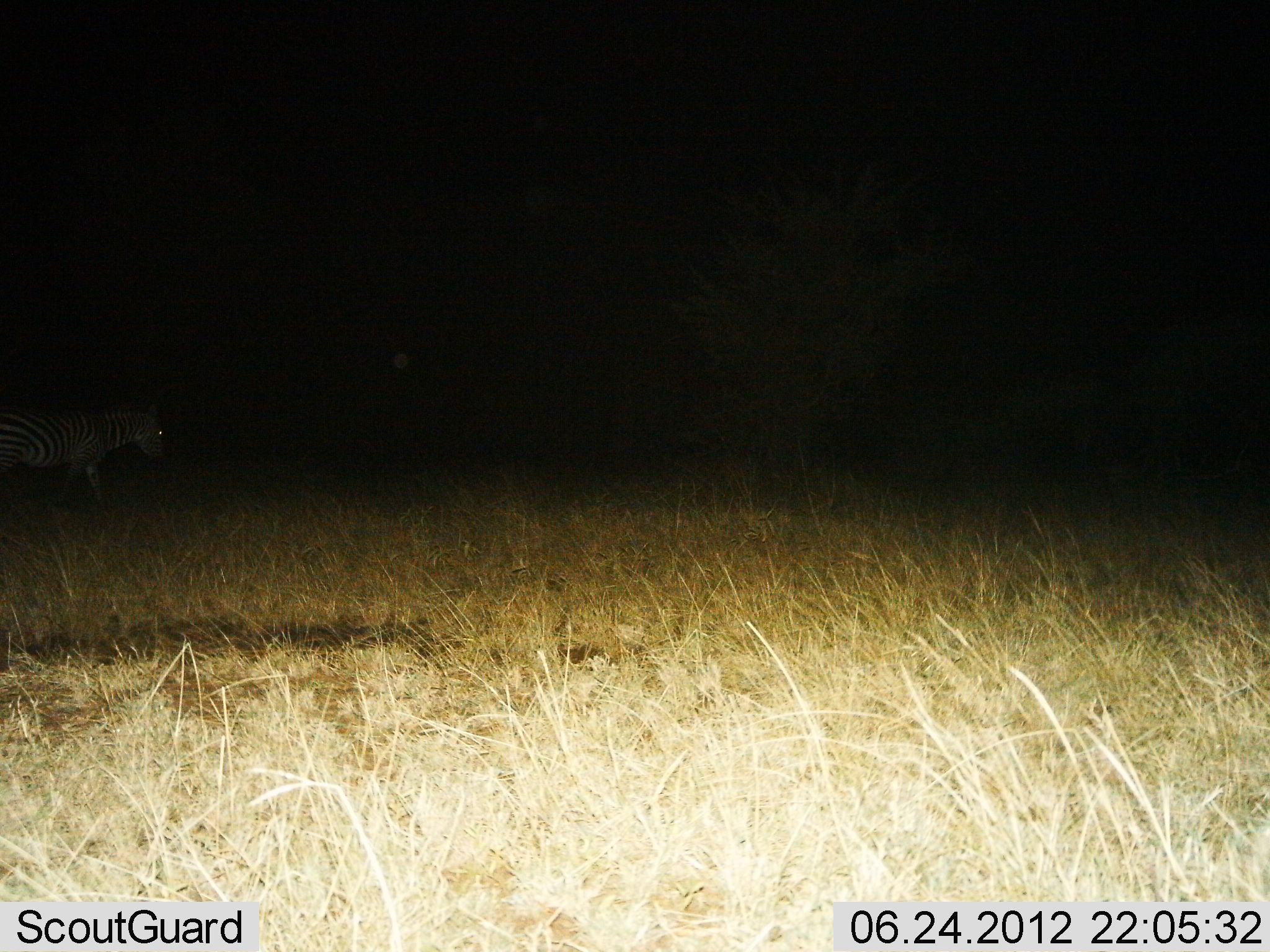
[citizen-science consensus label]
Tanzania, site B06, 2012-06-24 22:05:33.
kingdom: Animalia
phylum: Chordata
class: Mammalia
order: Perissodactyla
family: Equidae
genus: Equus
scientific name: Equus quagga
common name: plains zebra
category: zebra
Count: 1.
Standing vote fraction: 0%.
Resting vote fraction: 0%.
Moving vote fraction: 100%.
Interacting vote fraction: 0%.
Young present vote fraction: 0%.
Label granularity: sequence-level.